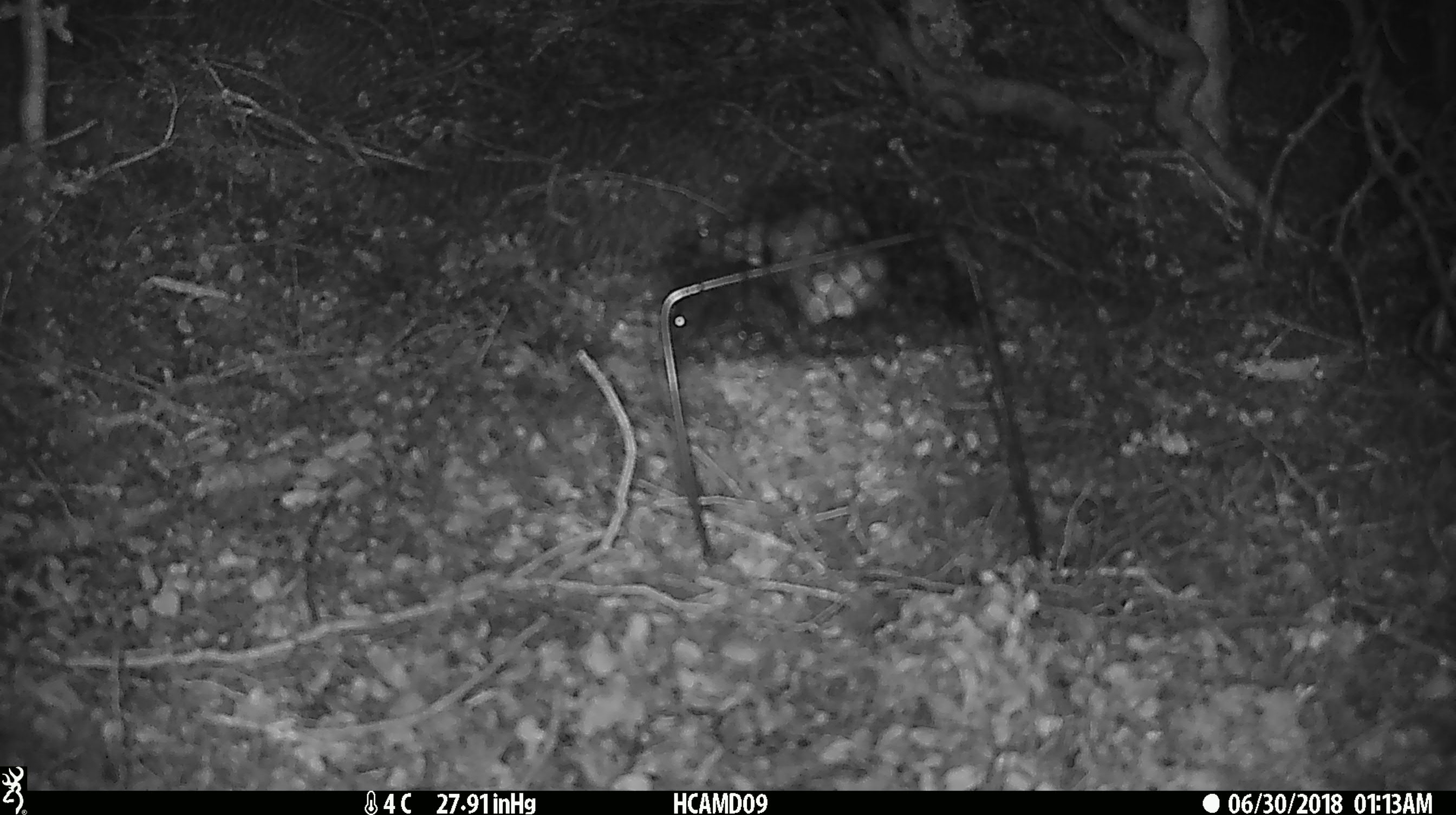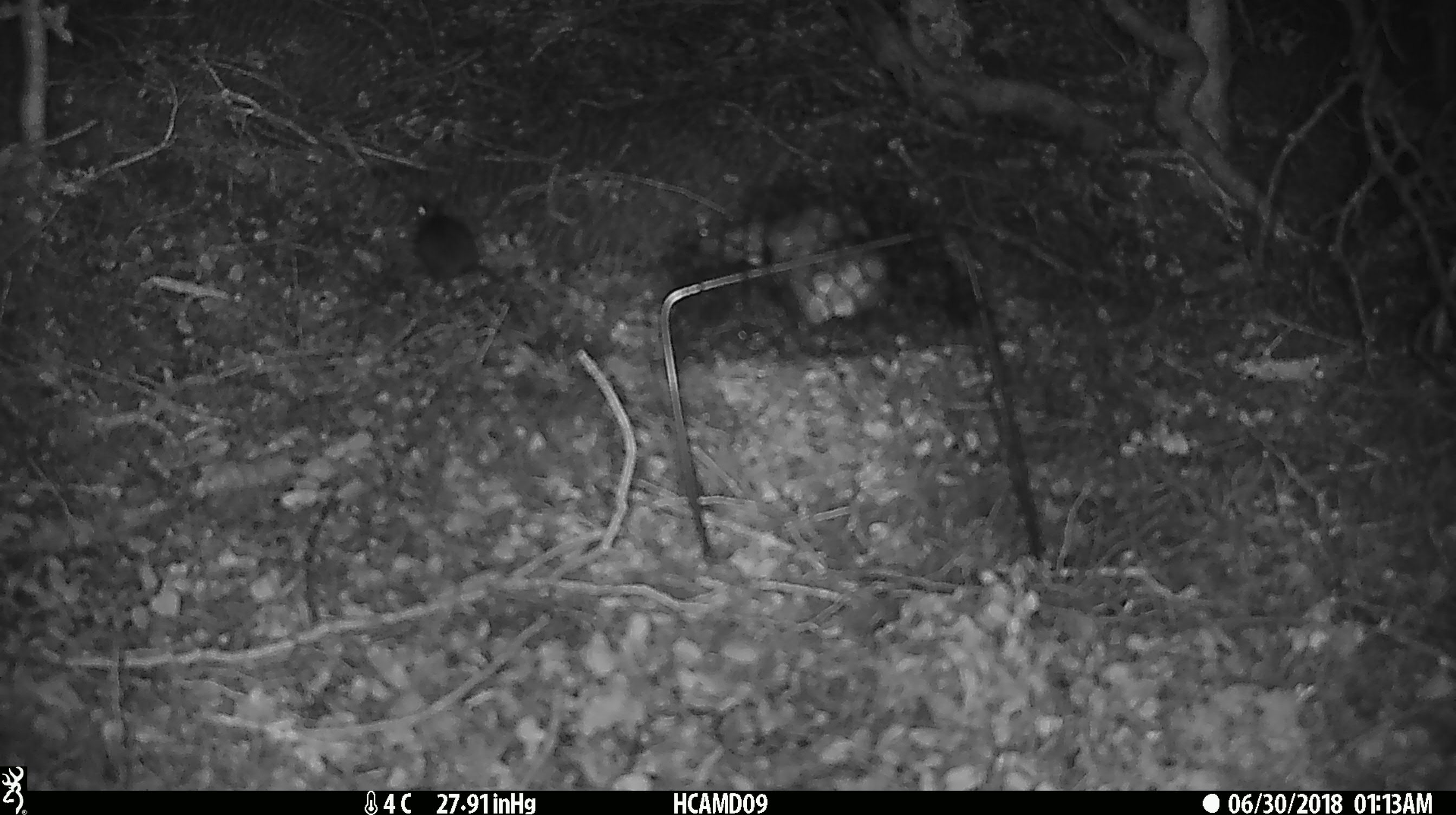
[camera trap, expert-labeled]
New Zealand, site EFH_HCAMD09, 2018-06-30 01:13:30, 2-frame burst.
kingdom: Animalia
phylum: Chordata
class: Mammalia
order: Rodentia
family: Muridae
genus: Mus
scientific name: Mus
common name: mouse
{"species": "mouse (Mus)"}